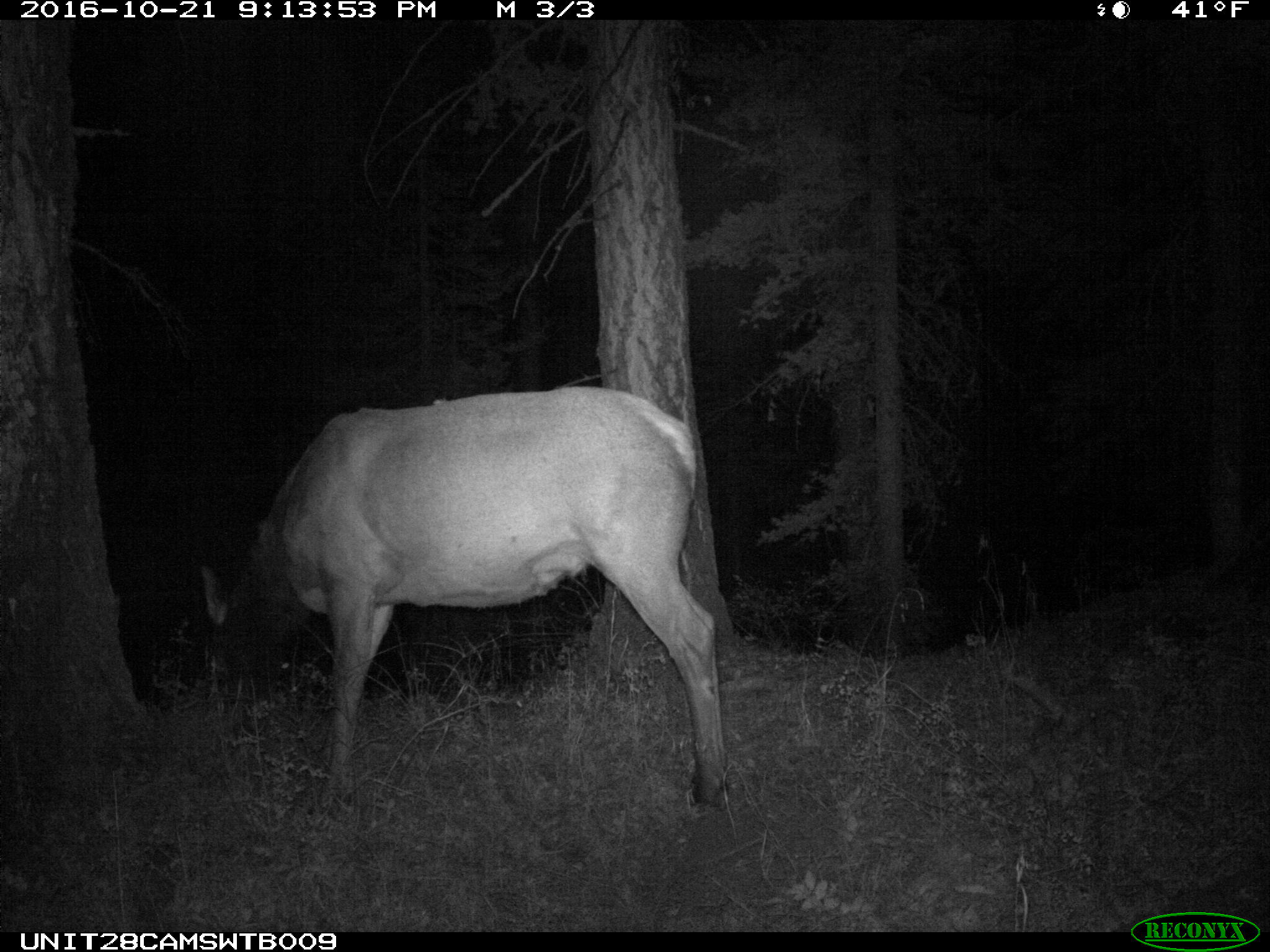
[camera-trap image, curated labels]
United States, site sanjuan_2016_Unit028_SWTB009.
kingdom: Animalia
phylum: Chordata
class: Mammalia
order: Artiodactyla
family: Cervidae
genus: Cervus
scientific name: Cervus elaphus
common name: red deer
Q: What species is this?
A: Cervus elaphus (red deer).